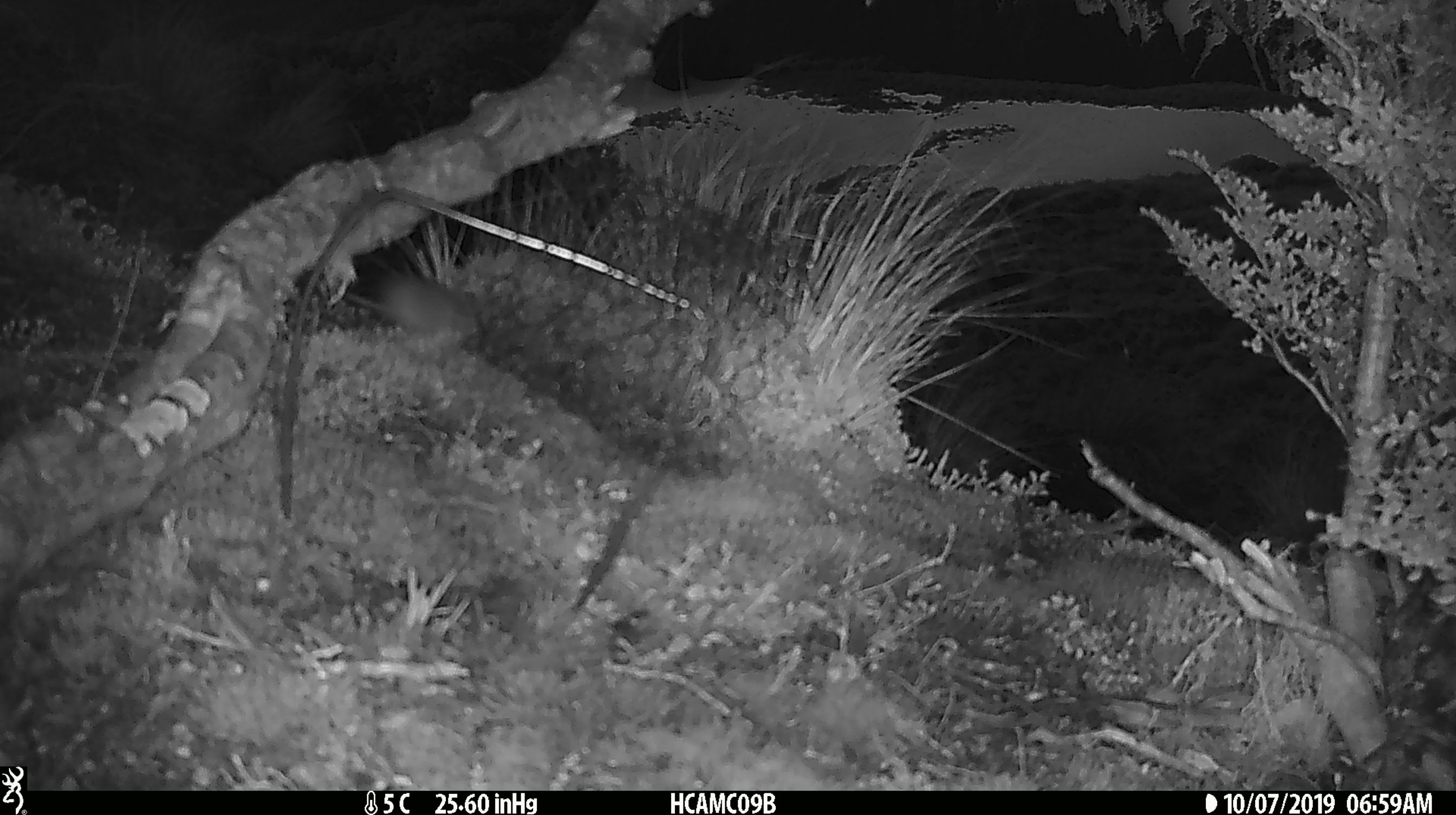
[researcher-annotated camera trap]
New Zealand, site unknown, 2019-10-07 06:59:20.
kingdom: Animalia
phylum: Chordata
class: Mammalia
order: Rodentia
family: Muridae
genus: Mus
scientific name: Mus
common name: mouse